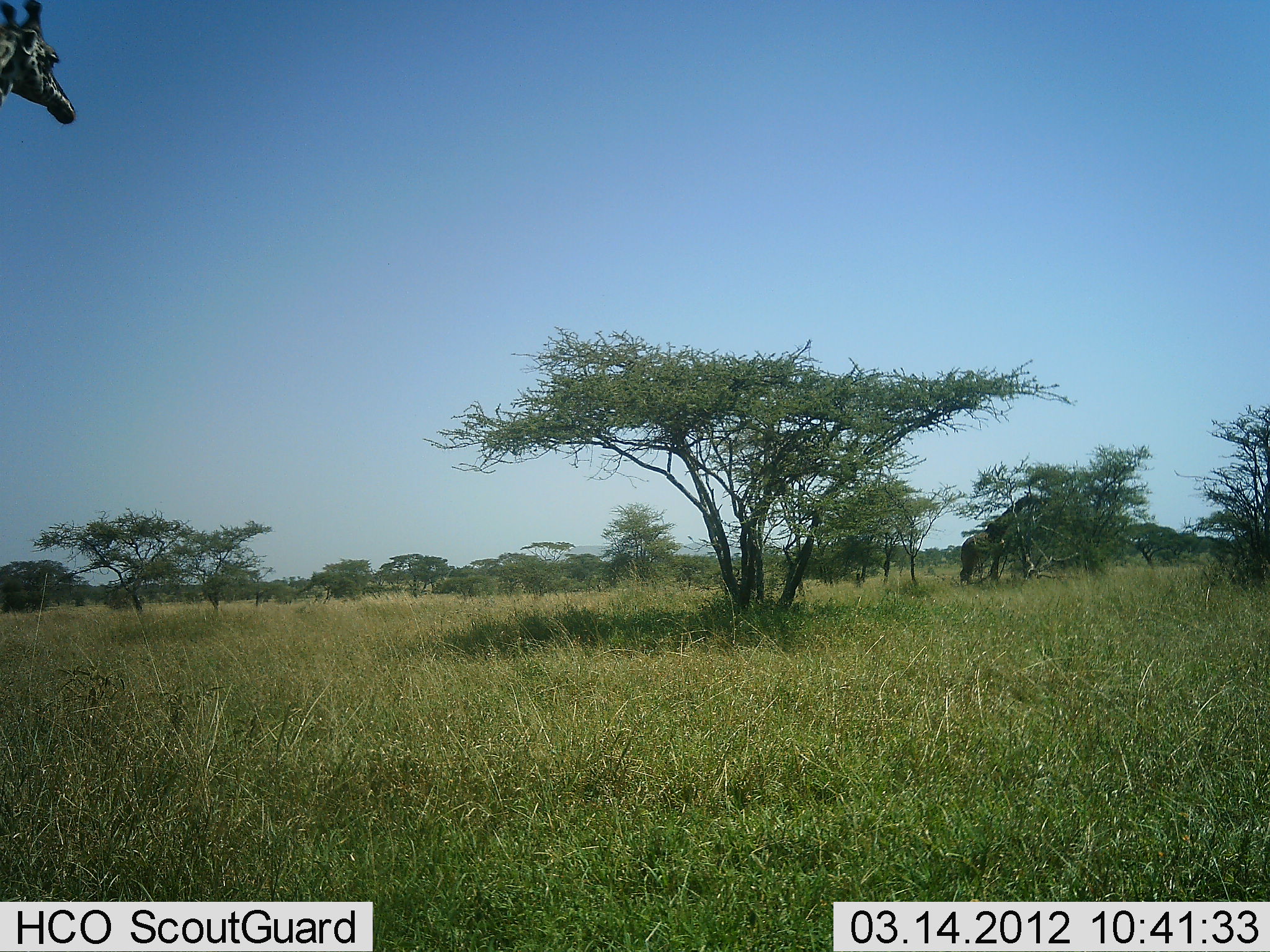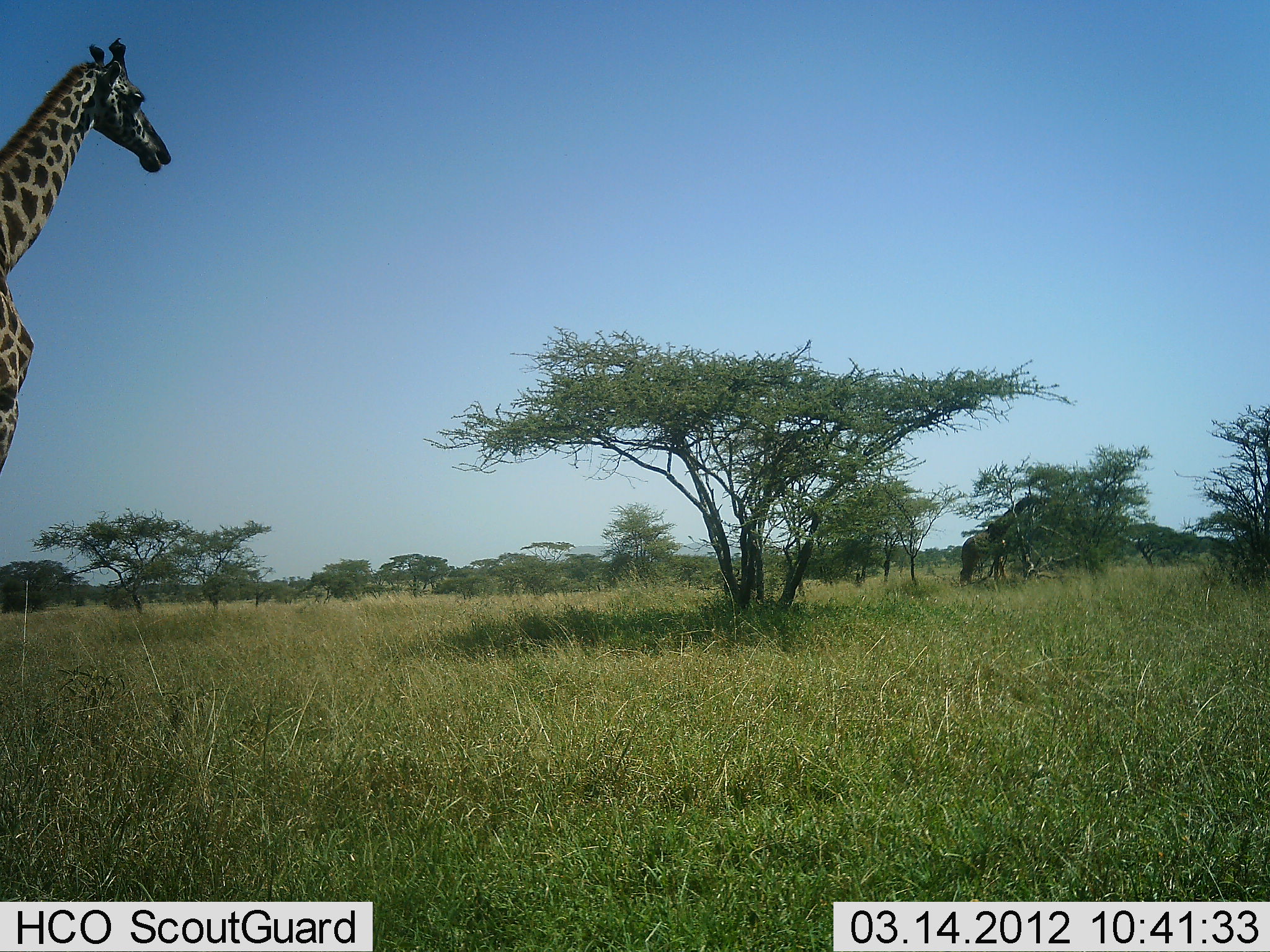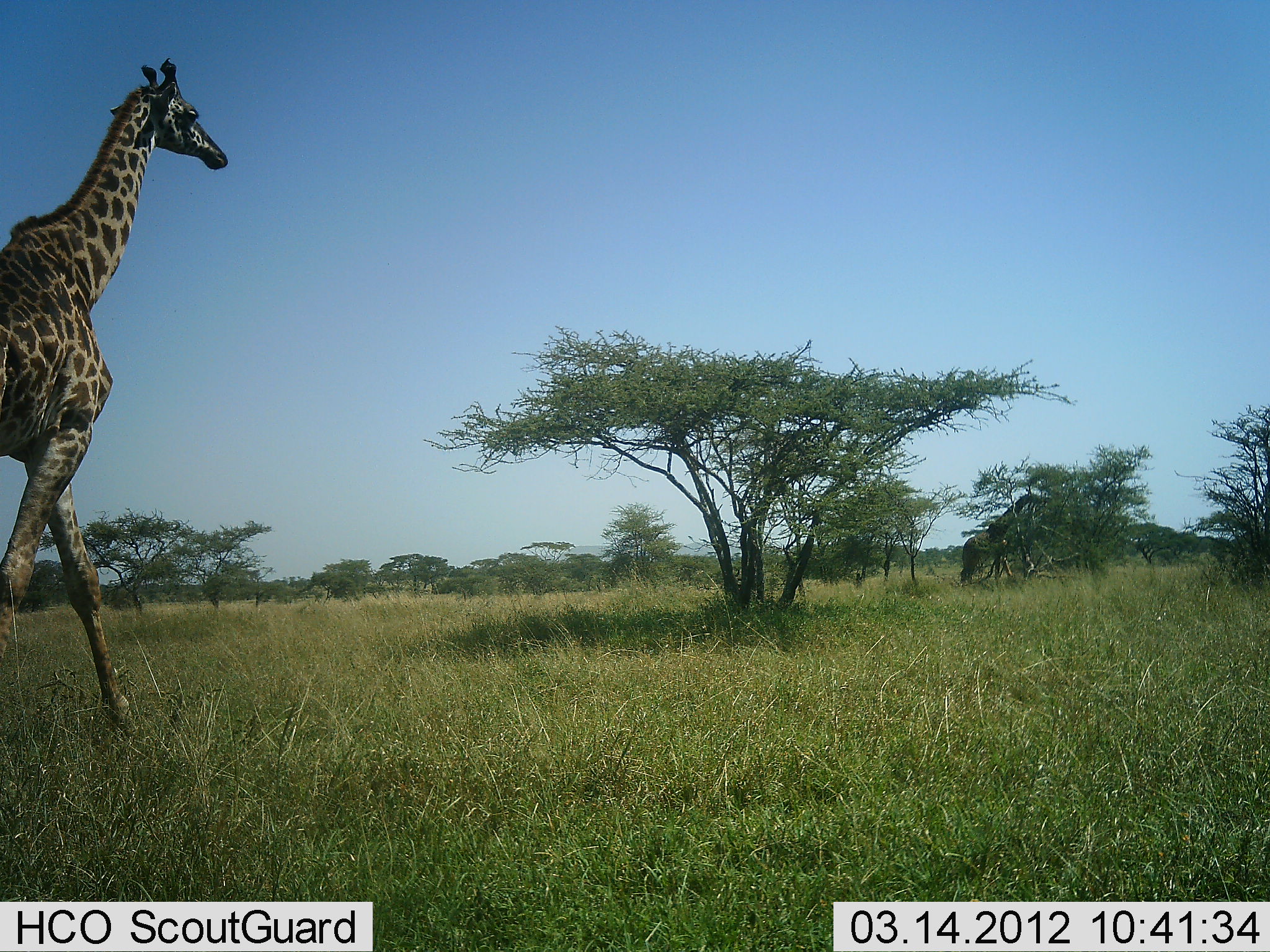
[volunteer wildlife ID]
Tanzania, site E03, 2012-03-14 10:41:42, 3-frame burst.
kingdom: Animalia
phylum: Chordata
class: Mammalia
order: Artiodactyla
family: Giraffidae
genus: Giraffa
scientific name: Giraffa camelopardalis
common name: giraffe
Giraffe (Giraffa camelopardalis), count 1. Behavior (volunteer vote fractions): standing 9%, resting 0%, moving 96%, interacting 0%. Young present (vote fraction): 0%. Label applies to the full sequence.